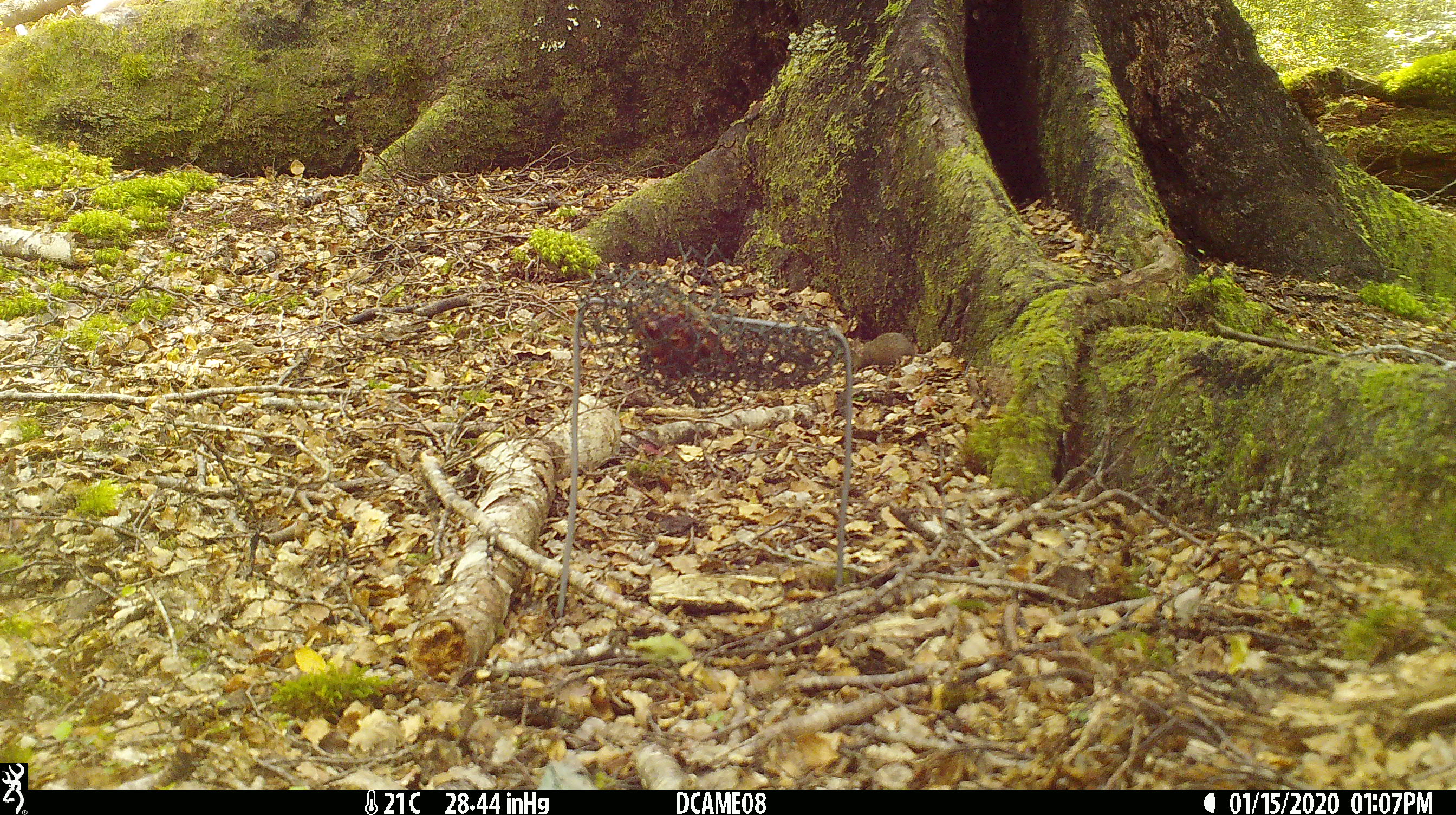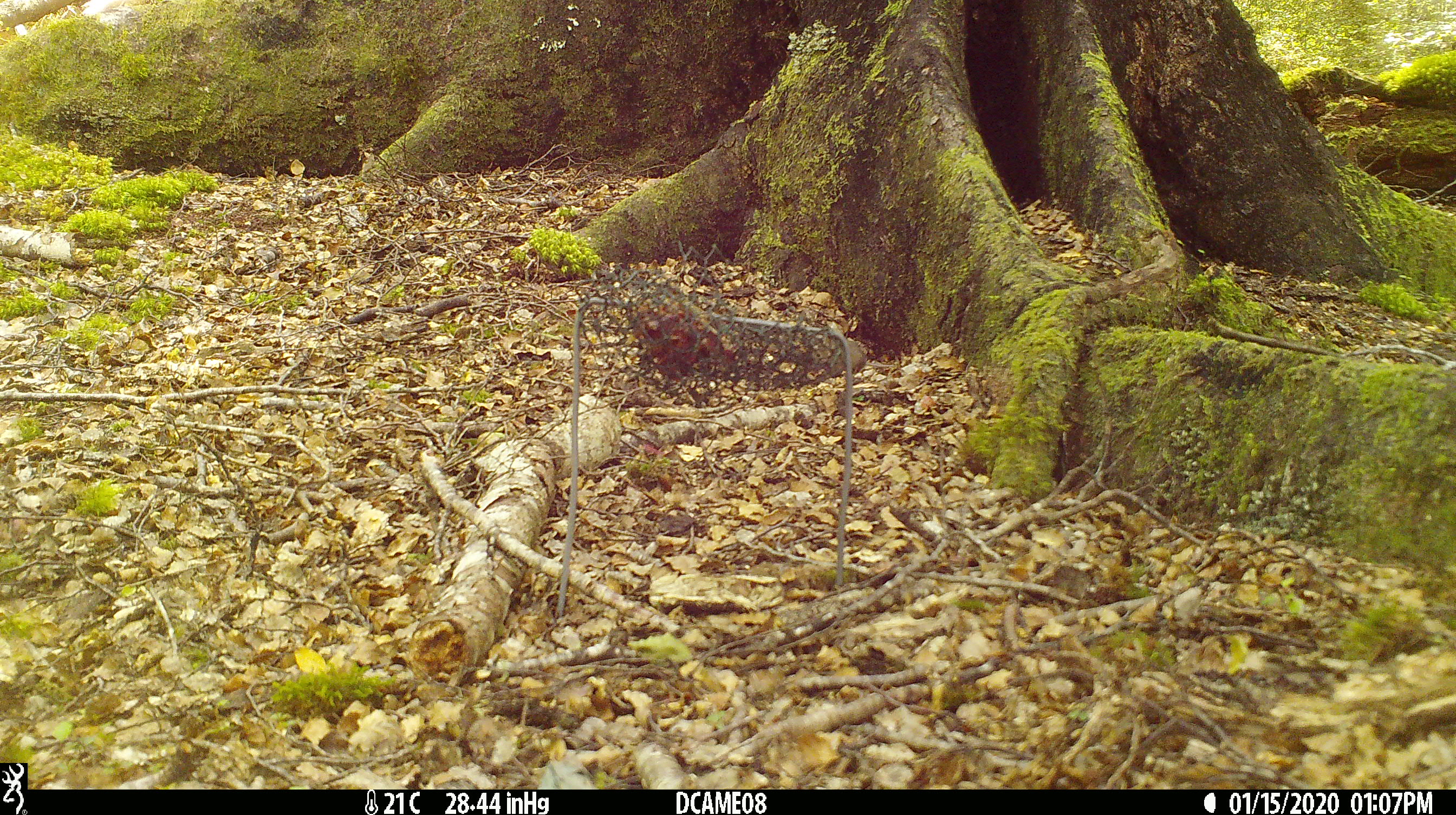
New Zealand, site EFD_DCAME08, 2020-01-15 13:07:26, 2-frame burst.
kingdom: Animalia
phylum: Chordata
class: Mammalia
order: Rodentia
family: Muridae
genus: Mus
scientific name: Mus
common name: mouse